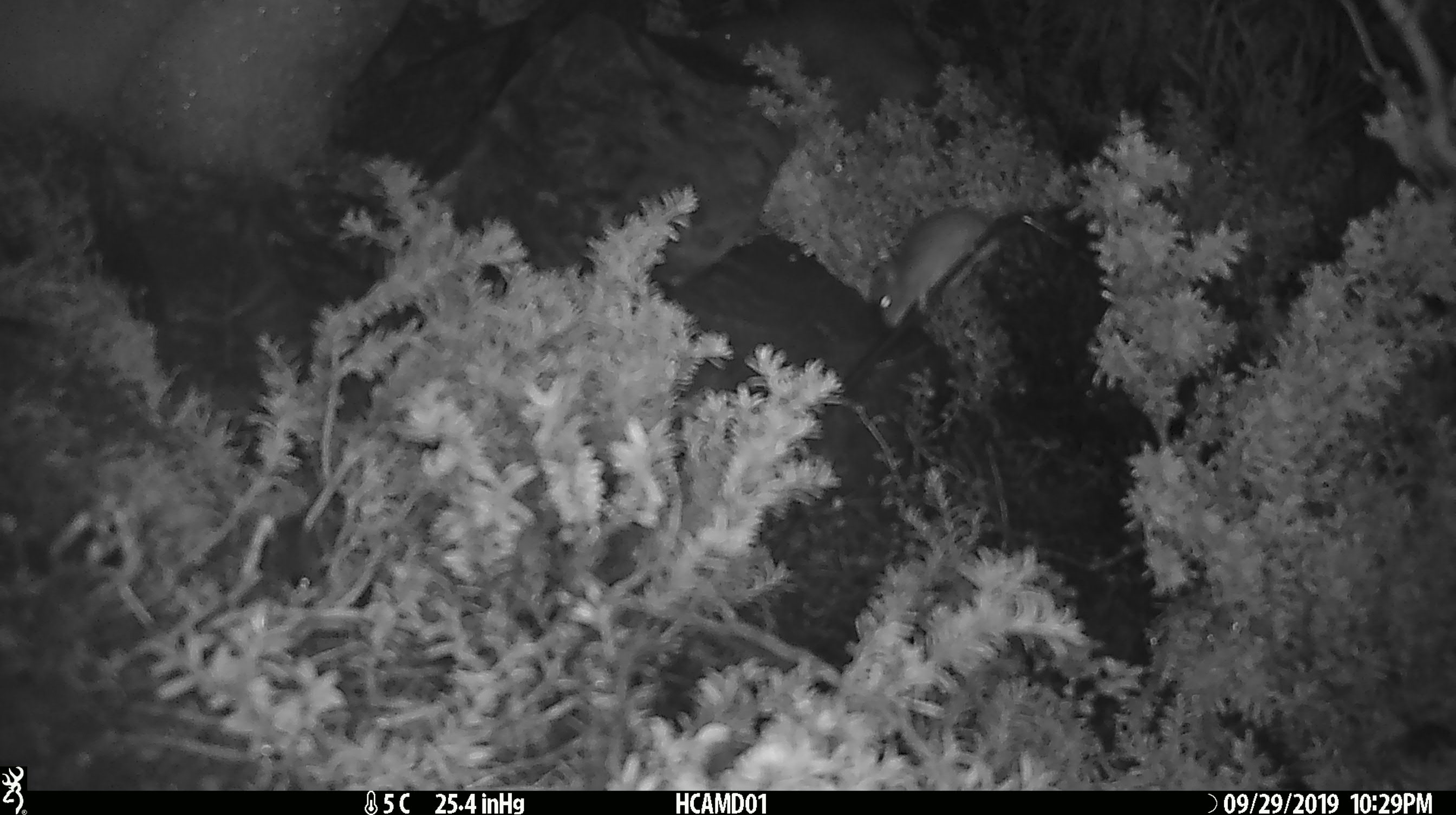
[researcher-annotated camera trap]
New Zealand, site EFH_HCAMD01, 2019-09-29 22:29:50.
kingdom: Animalia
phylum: Chordata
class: Mammalia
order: Rodentia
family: Muridae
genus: Mus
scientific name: Mus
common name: mouse